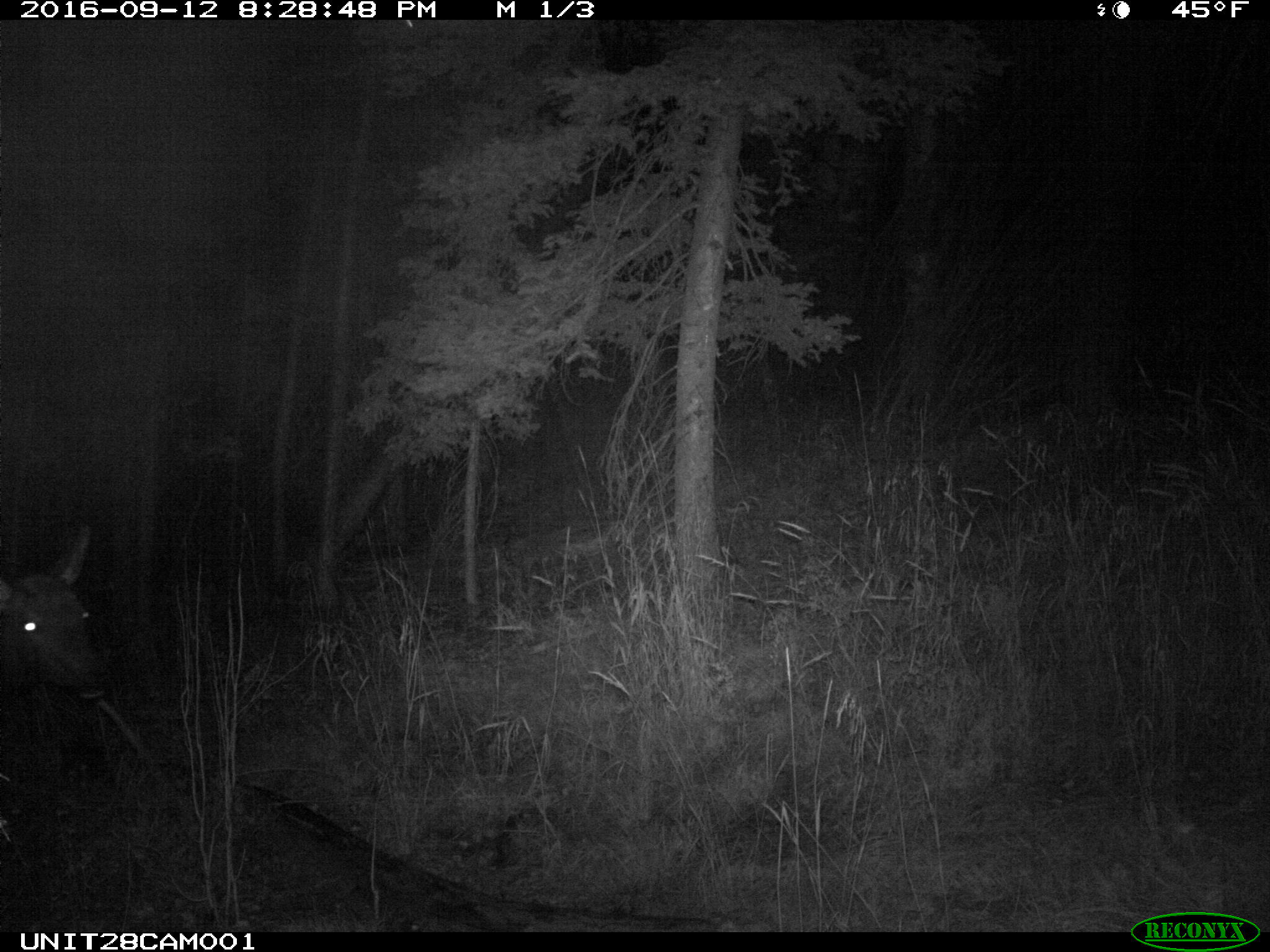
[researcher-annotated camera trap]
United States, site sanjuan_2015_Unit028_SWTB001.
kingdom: Animalia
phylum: Chordata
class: Mammalia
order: Artiodactyla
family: Cervidae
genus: Cervus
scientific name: Cervus elaphus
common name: red deer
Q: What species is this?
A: Cervus elaphus (red deer).